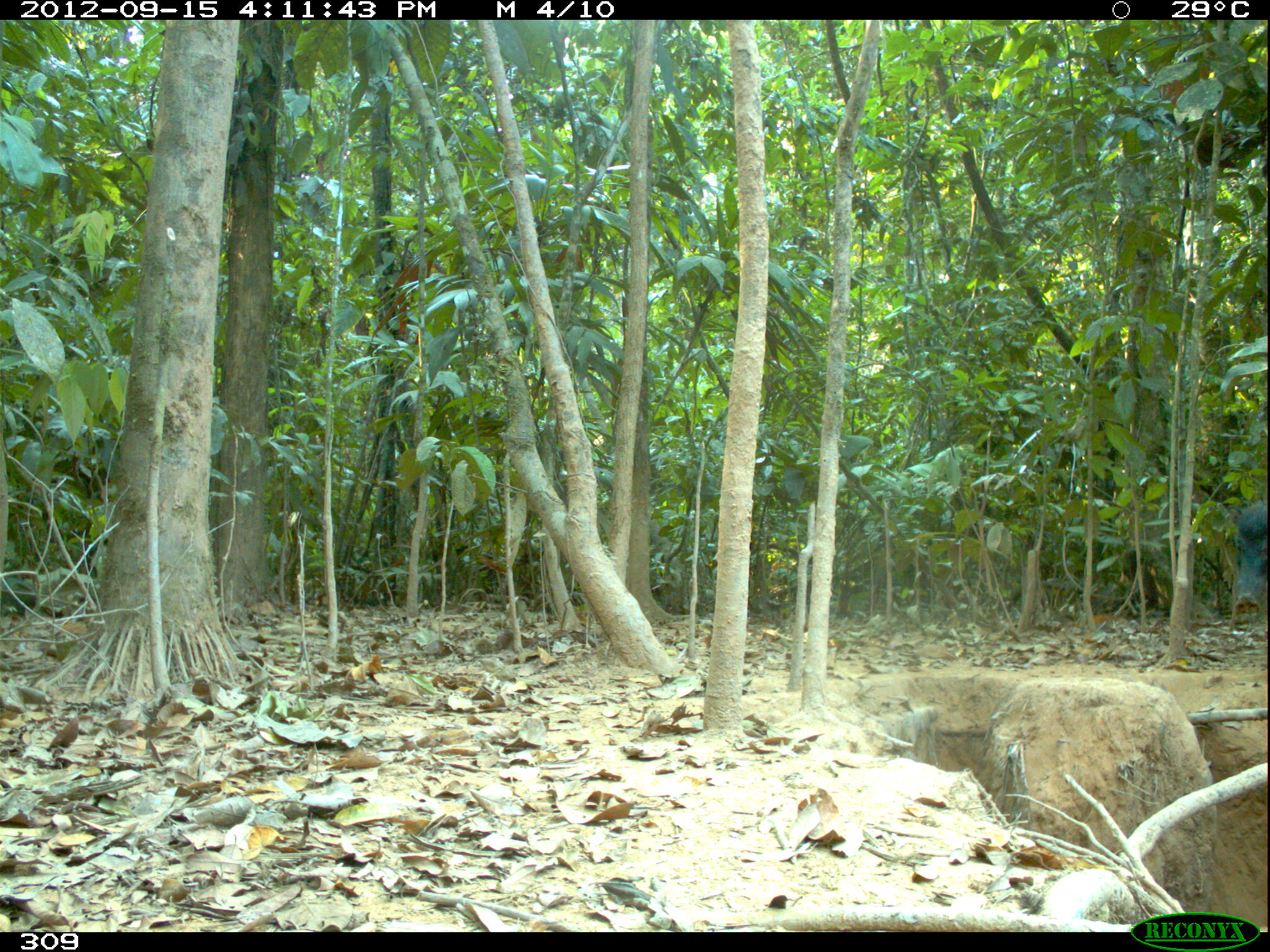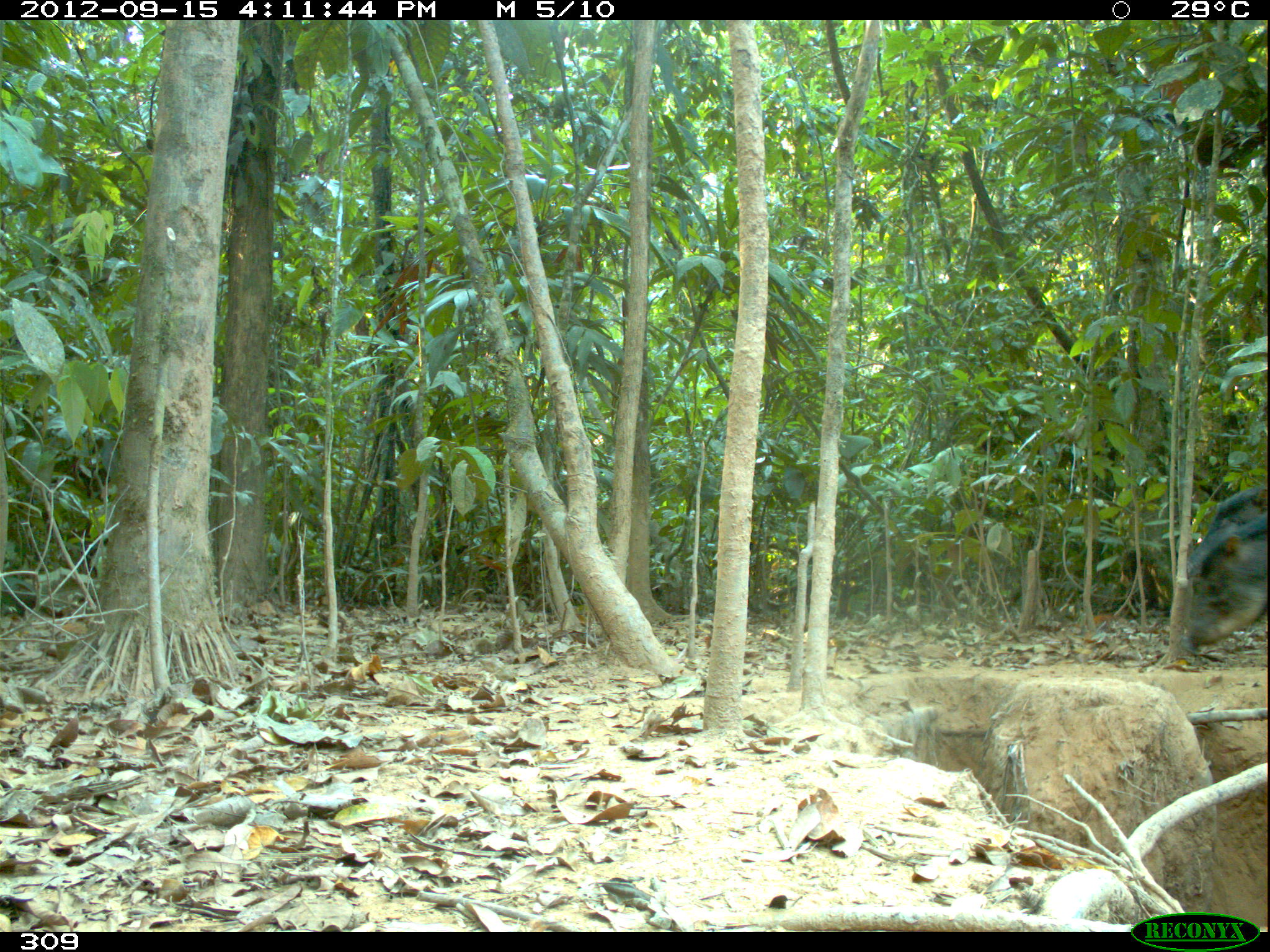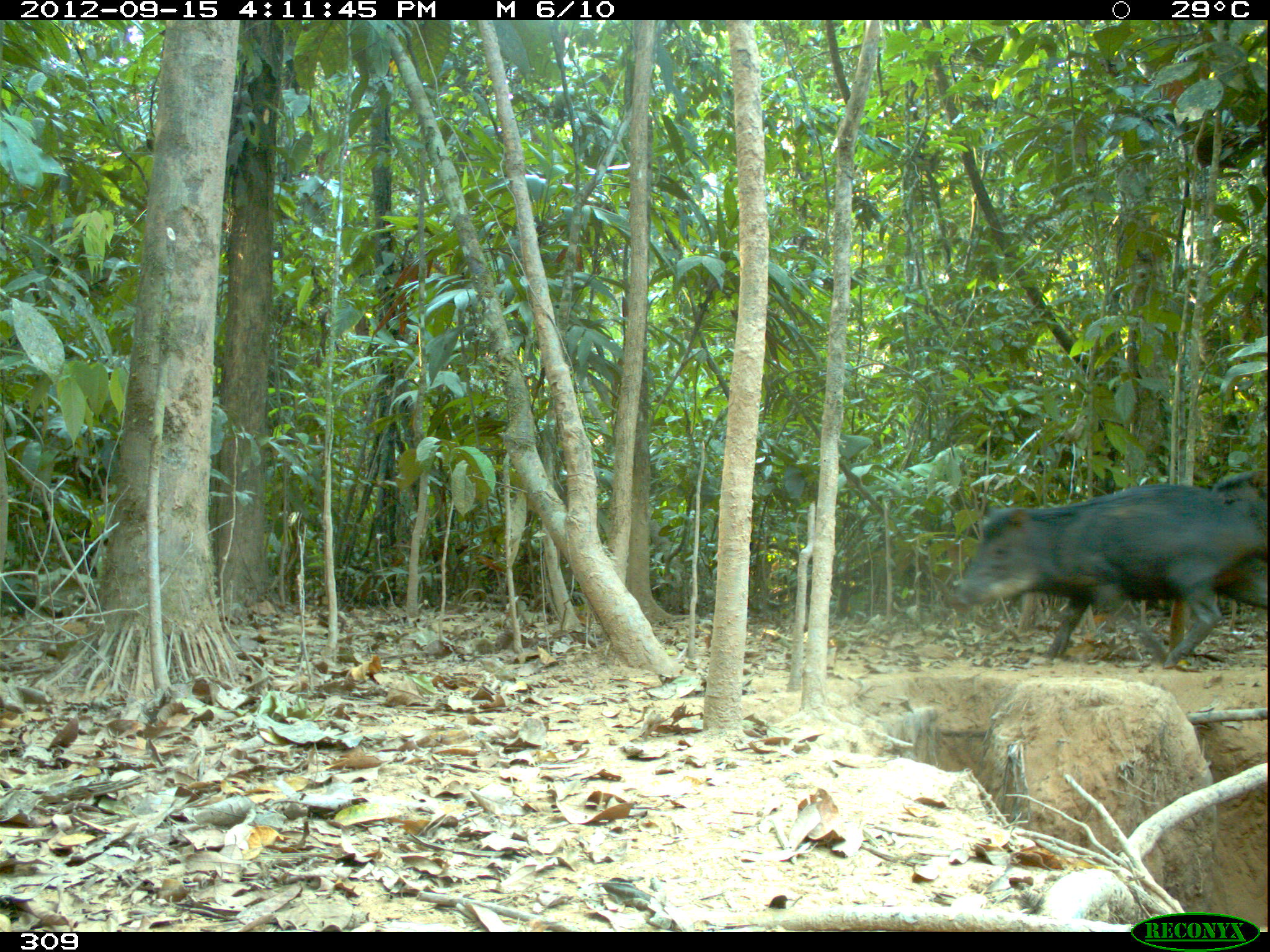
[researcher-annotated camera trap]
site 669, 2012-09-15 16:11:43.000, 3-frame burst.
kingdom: Animalia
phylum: Chordata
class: Mammalia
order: Artiodactyla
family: Tayassuidae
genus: Tayassu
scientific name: Tayassu pecari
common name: white-lipped peccary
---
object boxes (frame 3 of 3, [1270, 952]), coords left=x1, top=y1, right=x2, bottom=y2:
tayassu pecari: left=945, top=481, right=1265, bottom=668; left=1211, top=467, right=1270, bottom=608